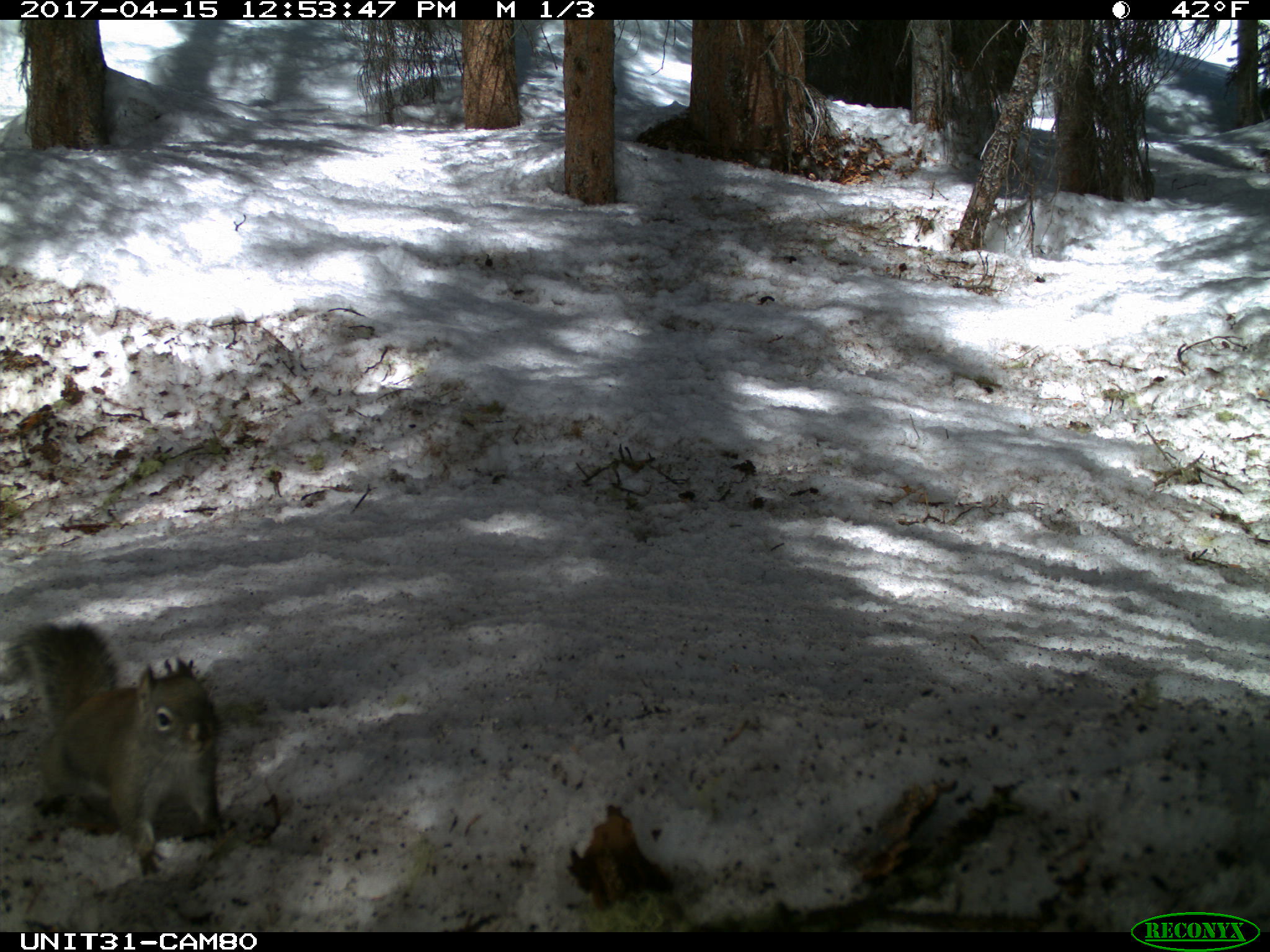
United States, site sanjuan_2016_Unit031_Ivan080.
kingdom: Animalia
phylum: Chordata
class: Mammalia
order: Rodentia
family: Sciuridae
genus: Tamiasciurus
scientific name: Tamiasciurus hudsonicus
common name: american red squirrel